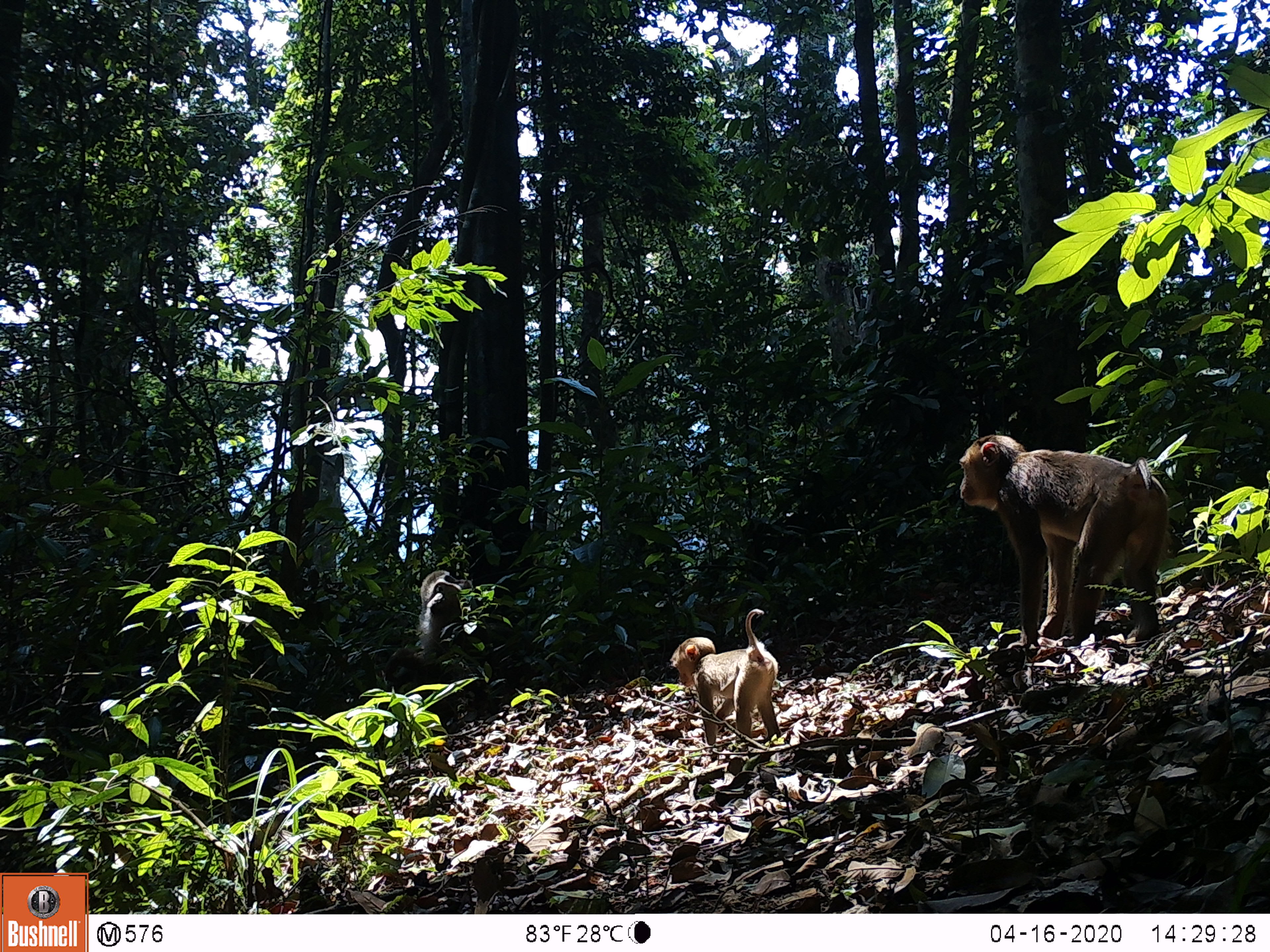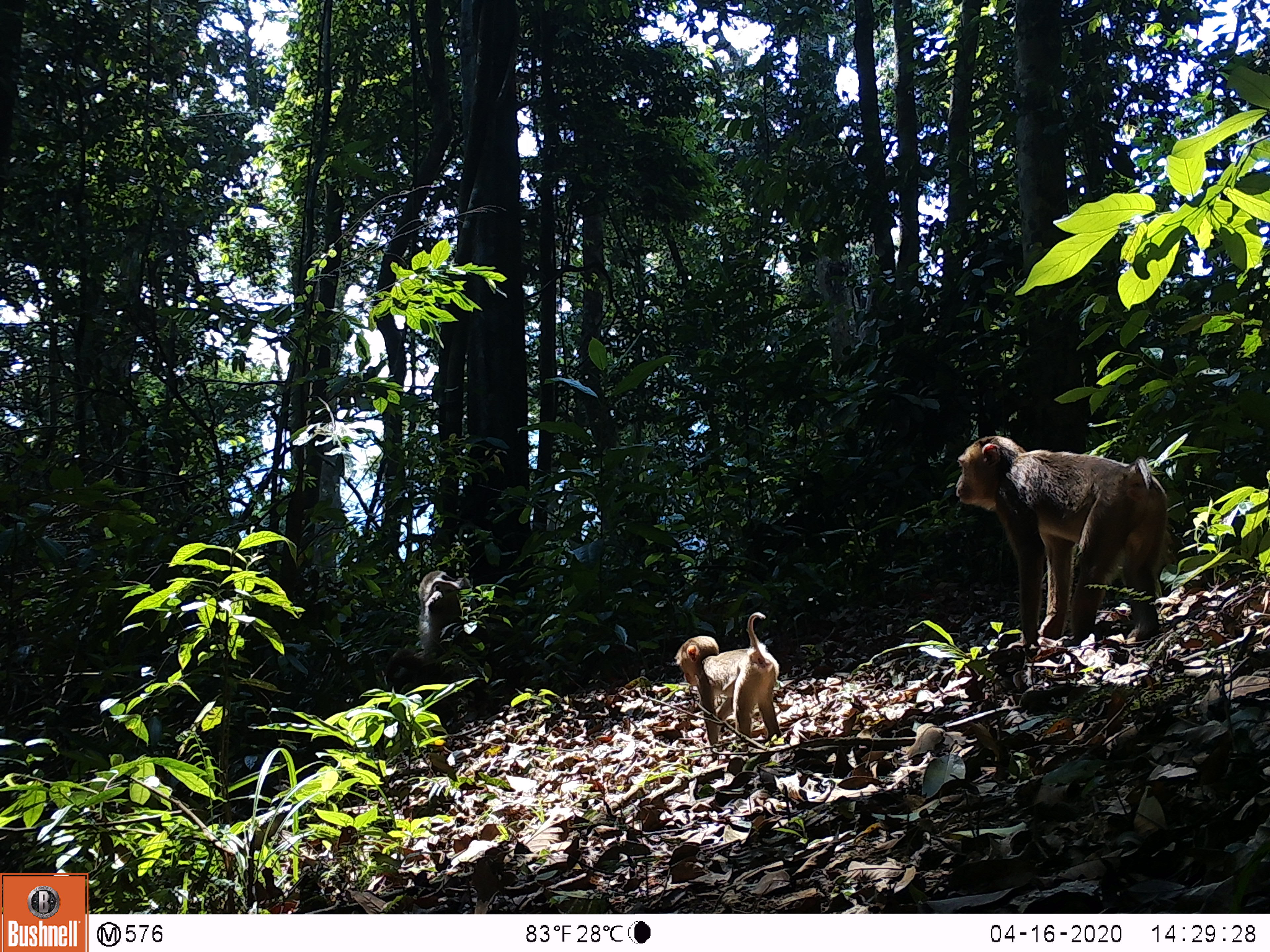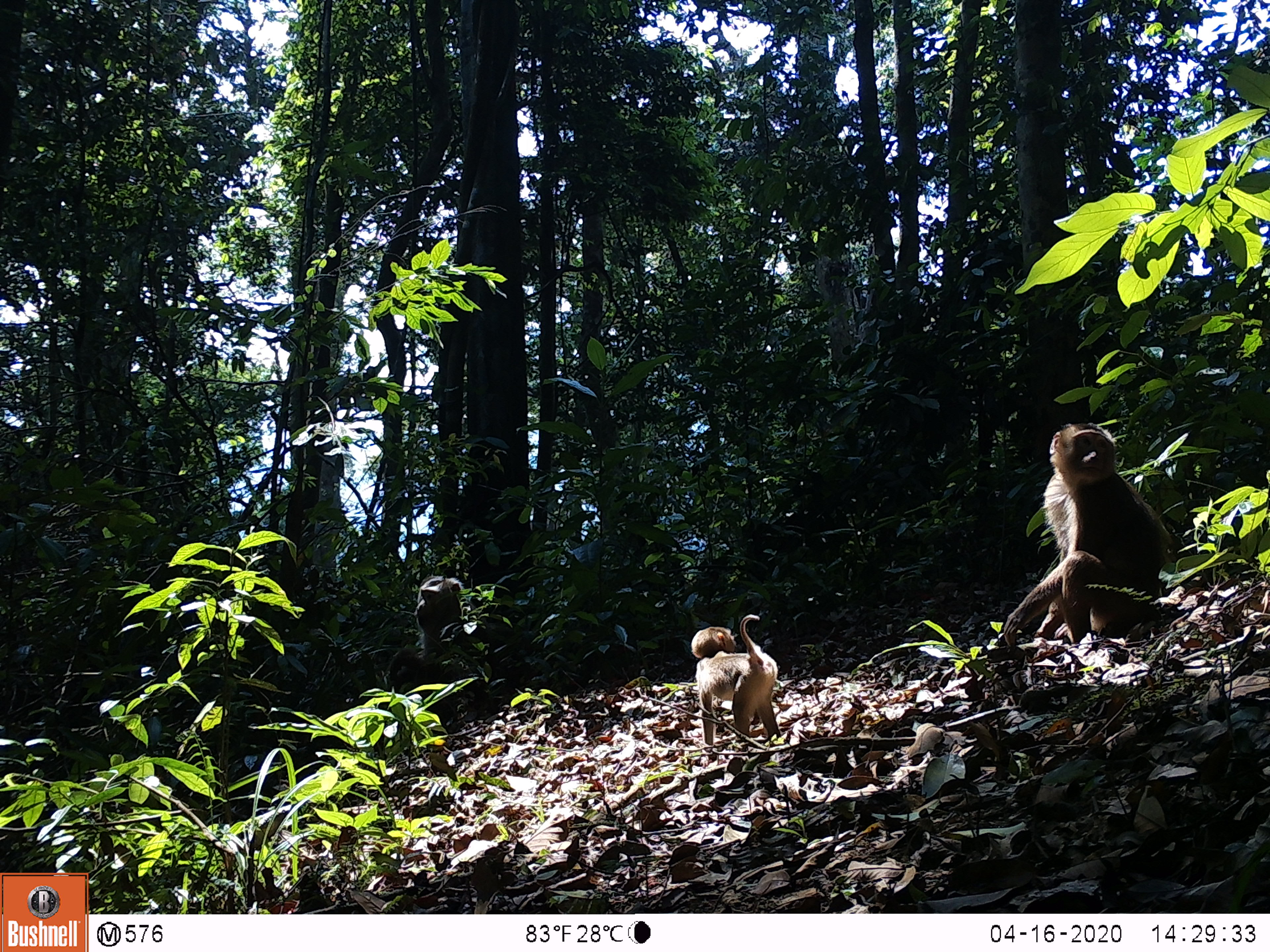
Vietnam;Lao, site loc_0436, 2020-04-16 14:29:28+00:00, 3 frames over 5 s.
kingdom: Animalia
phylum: Chordata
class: Mammalia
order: Primates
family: Cercopithecidae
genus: Macaca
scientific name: Macaca nemestrina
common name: pig-tailed macaque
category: pig tailed macaque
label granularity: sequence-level